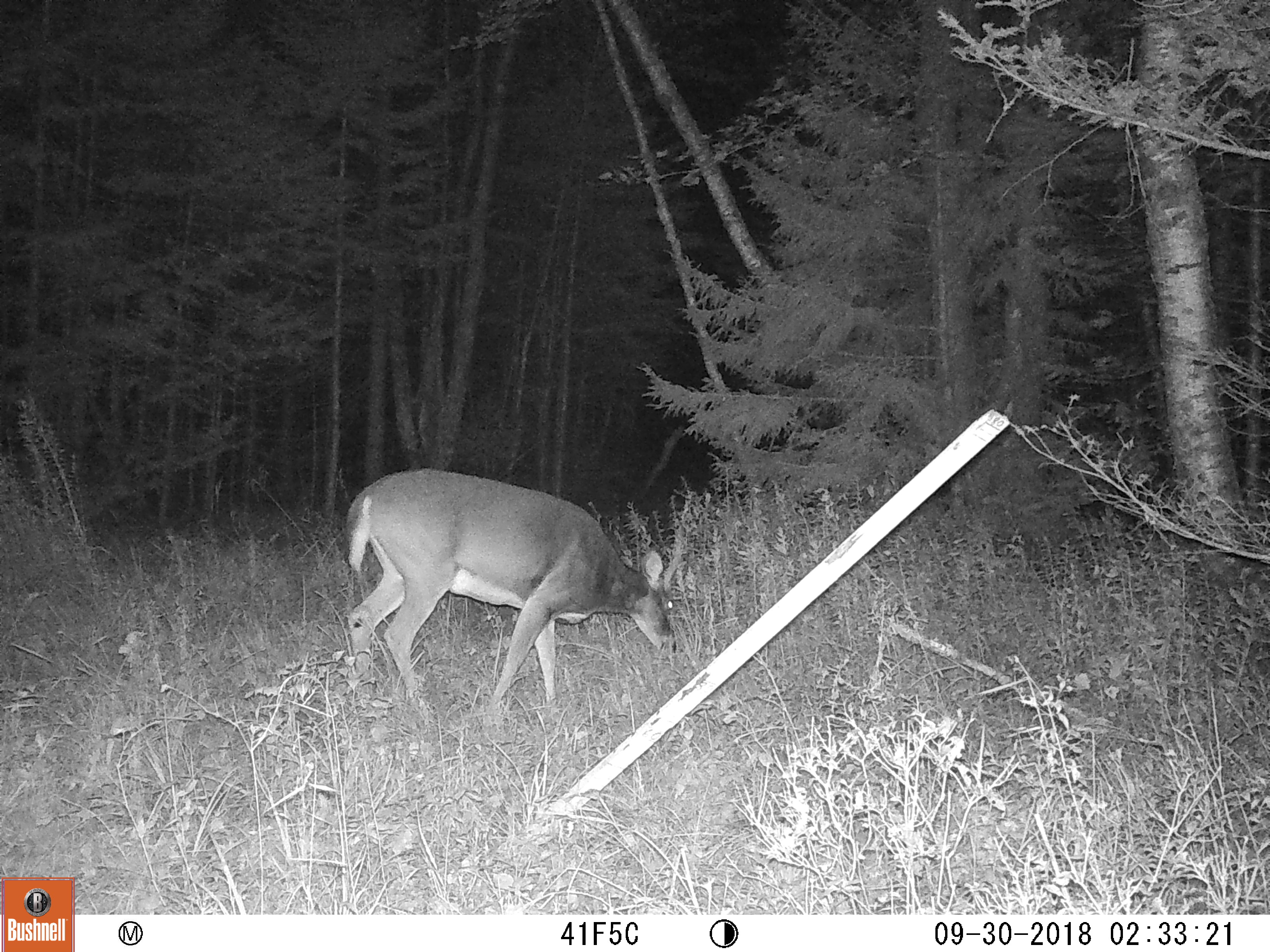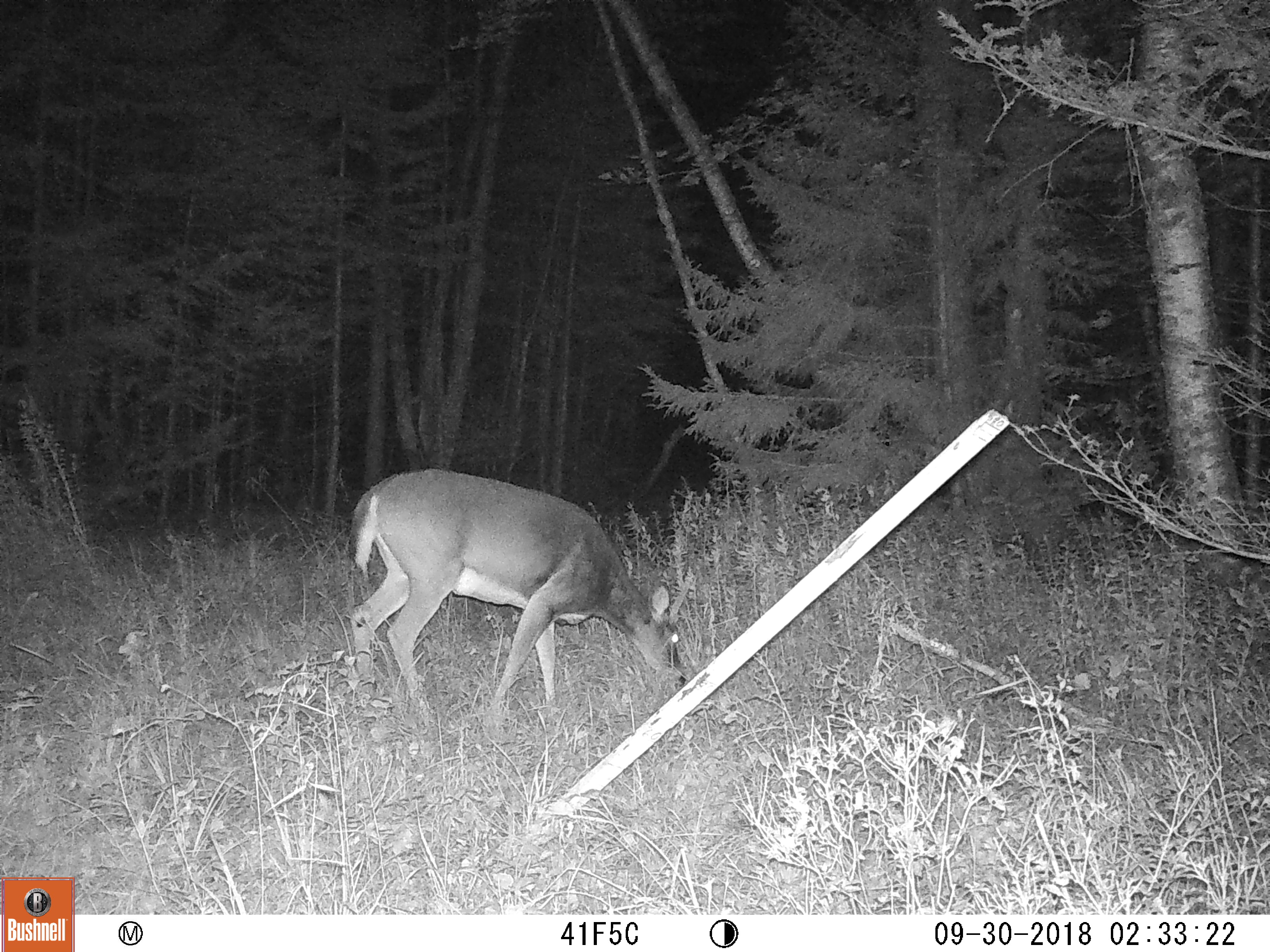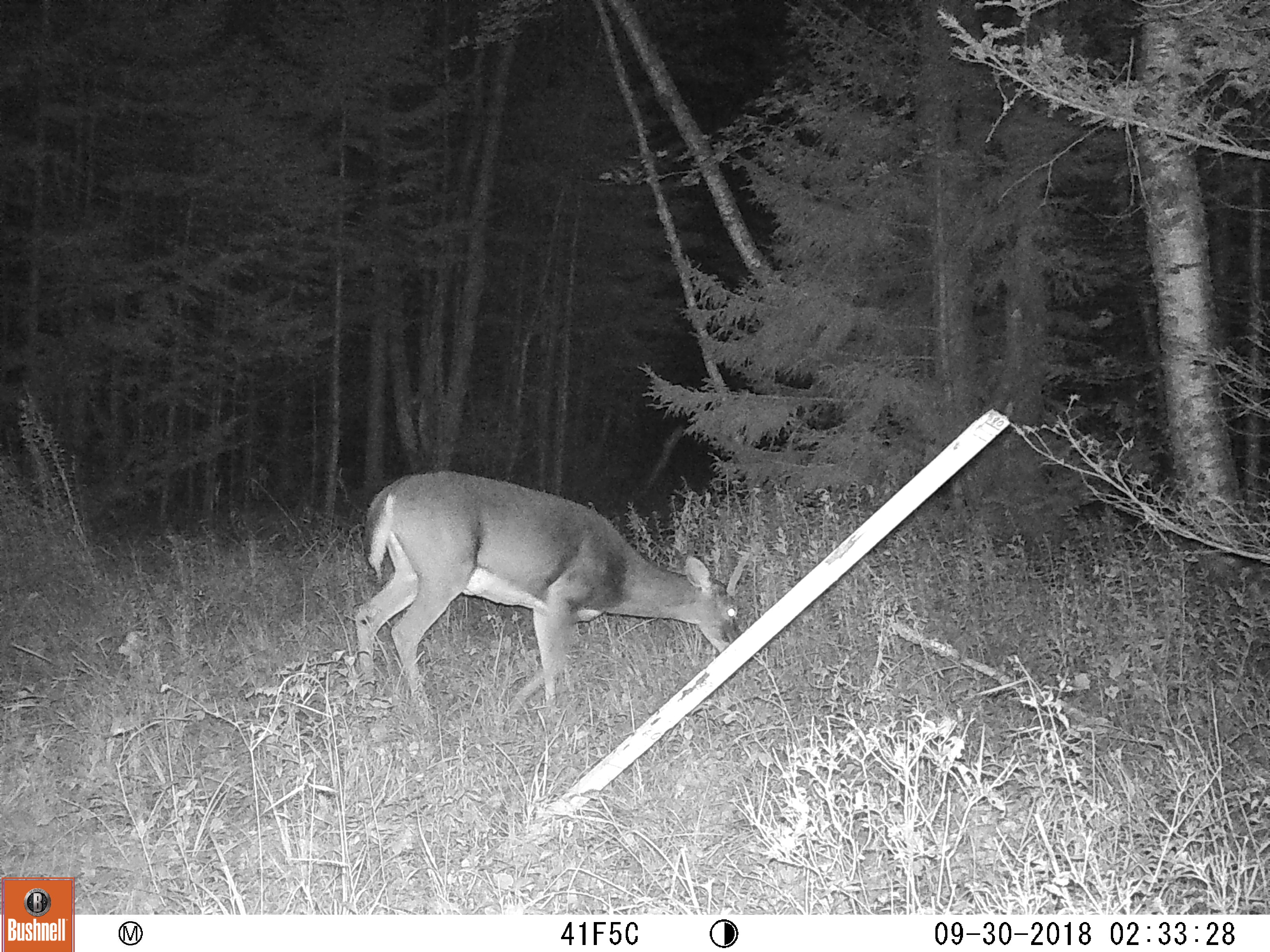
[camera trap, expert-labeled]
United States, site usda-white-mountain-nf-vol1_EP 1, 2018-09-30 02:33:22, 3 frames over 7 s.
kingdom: Animalia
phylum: Chordata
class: Mammalia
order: Artiodactyla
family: Cervidae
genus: Odocoileus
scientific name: Odocoileus virginianus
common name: white-tailed deer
White-tailed deer (Odocoileus virginianus).